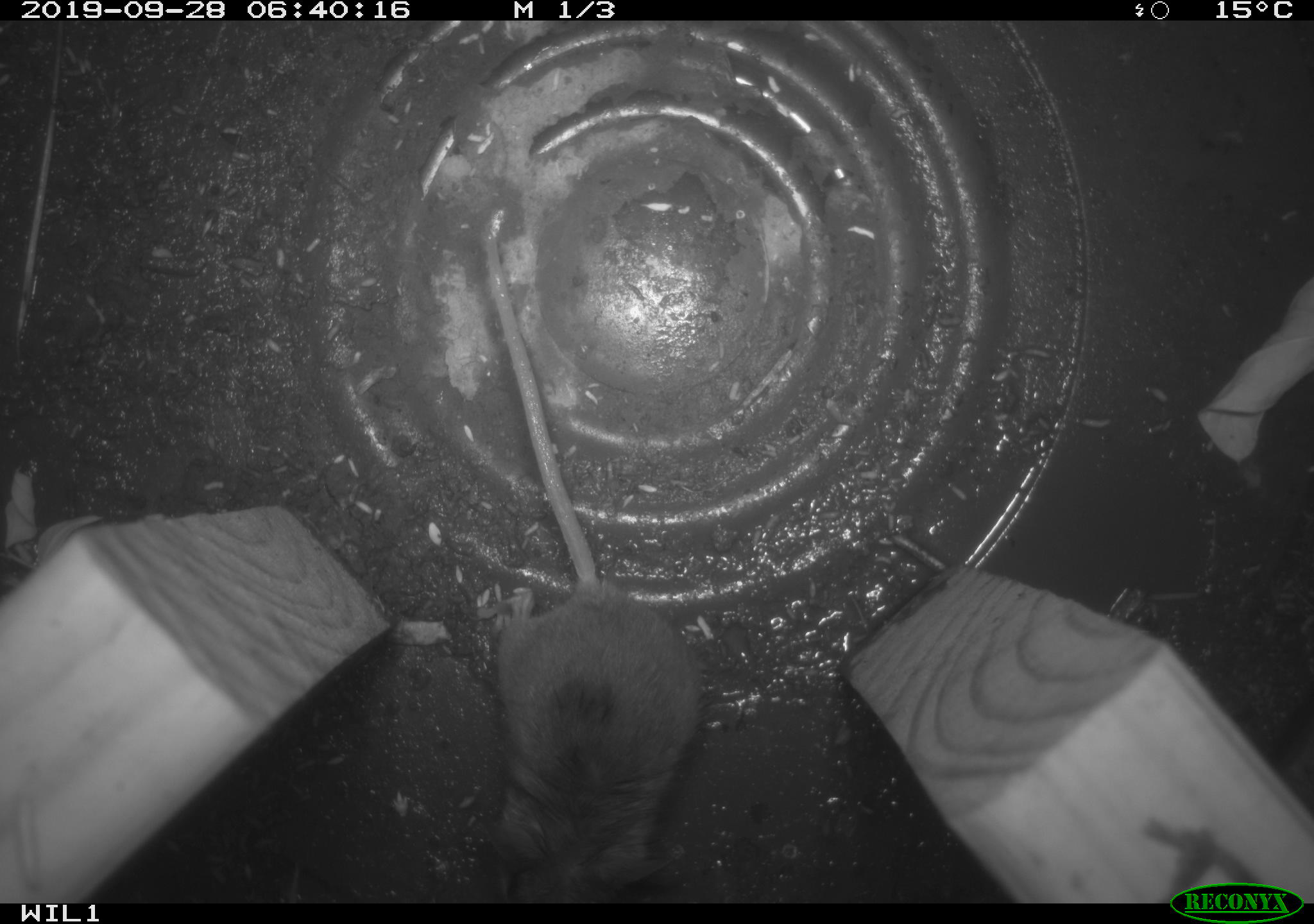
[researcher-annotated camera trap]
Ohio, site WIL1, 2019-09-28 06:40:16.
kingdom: Animalia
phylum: Chordata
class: Mammalia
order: Rodentia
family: Cricetidae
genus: Peromyscus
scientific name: Peromyscus leucopus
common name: white-footed mouse